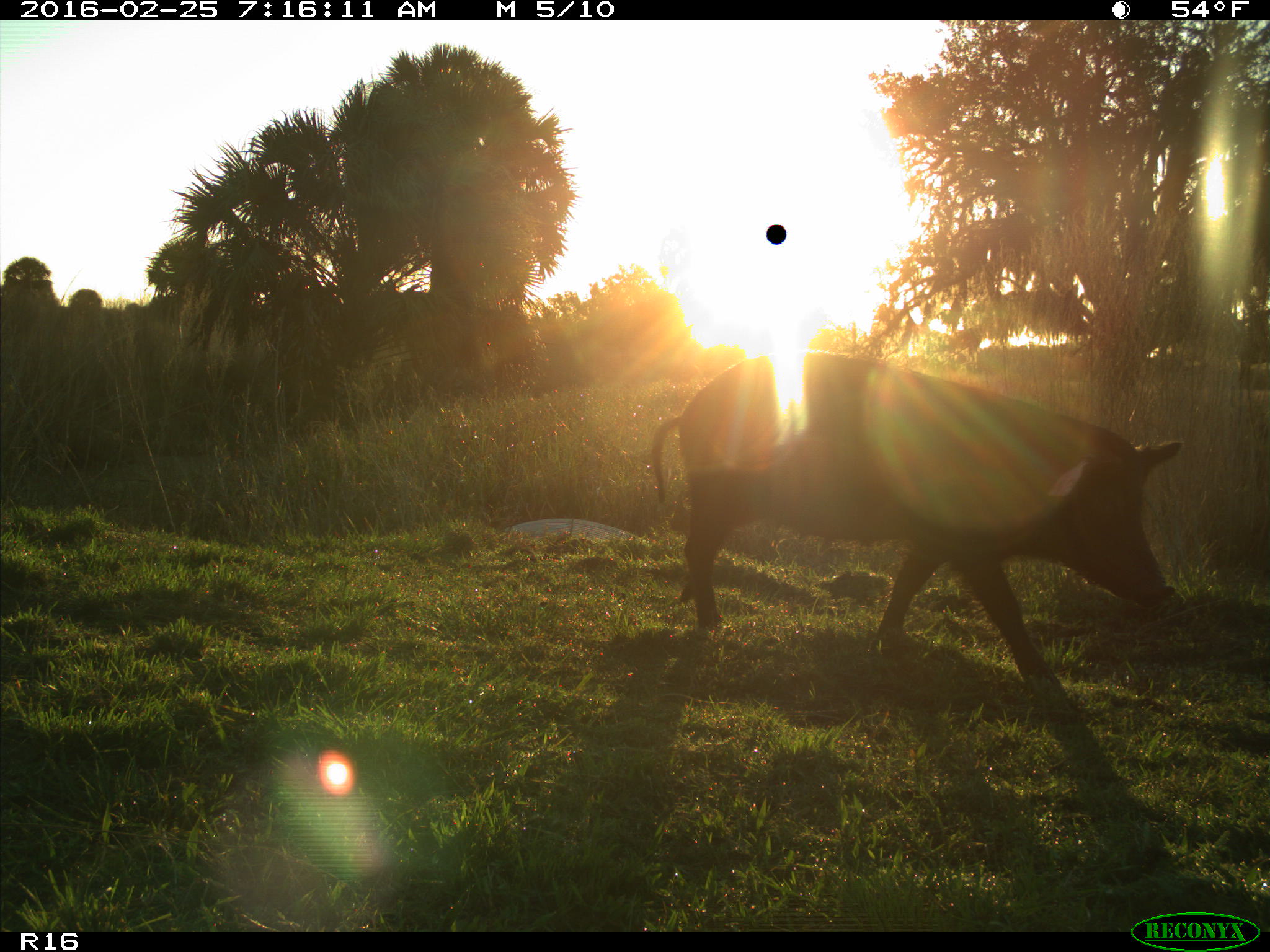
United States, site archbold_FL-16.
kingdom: Animalia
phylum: Chordata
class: Mammalia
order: Artiodactyla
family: Suidae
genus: Sus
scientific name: Sus scrofa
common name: wild boar